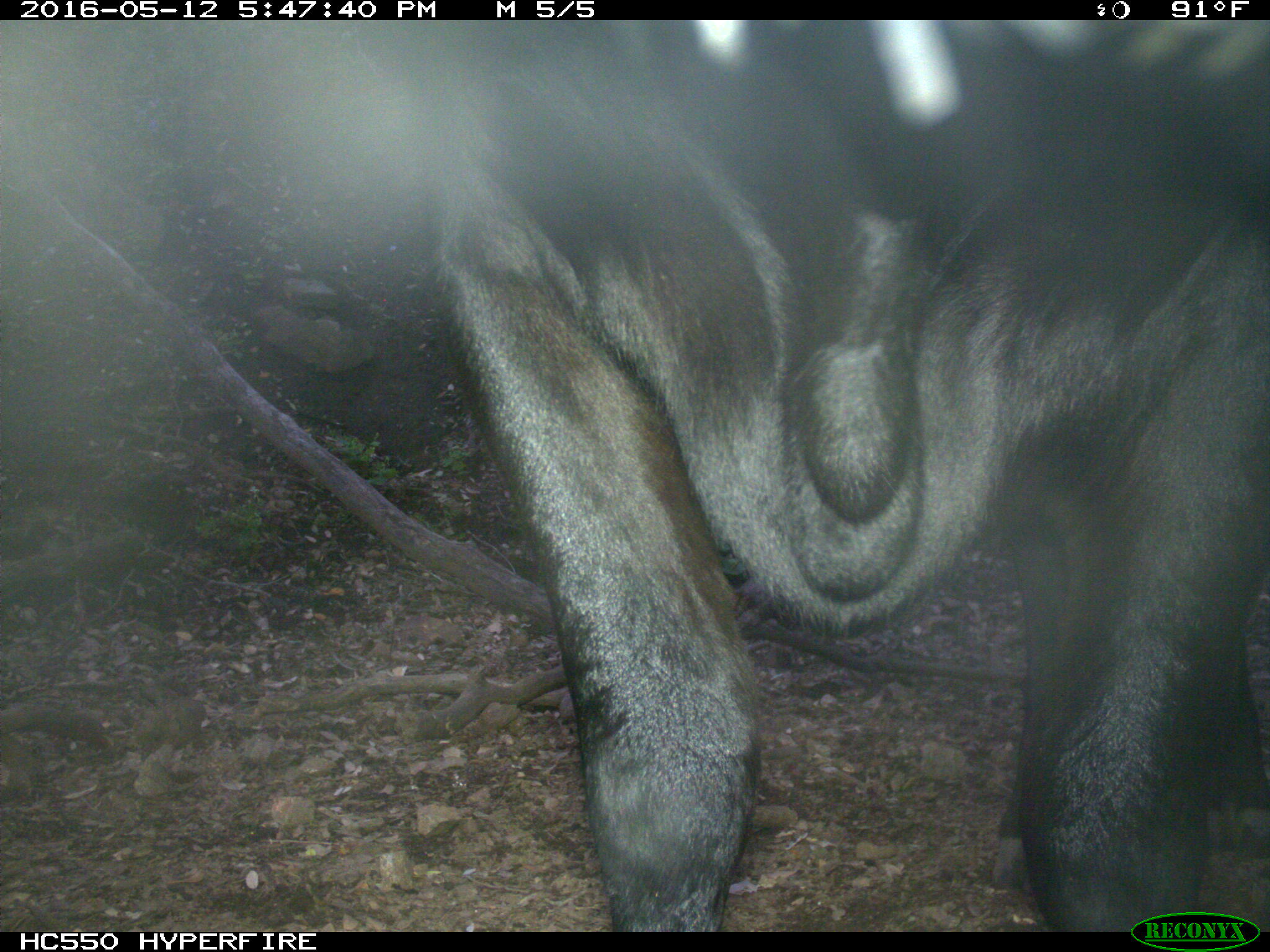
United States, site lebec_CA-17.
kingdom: Animalia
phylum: Chordata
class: Mammalia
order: Artiodactyla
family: Bovidae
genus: Bos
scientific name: Bos taurus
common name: domestic cow